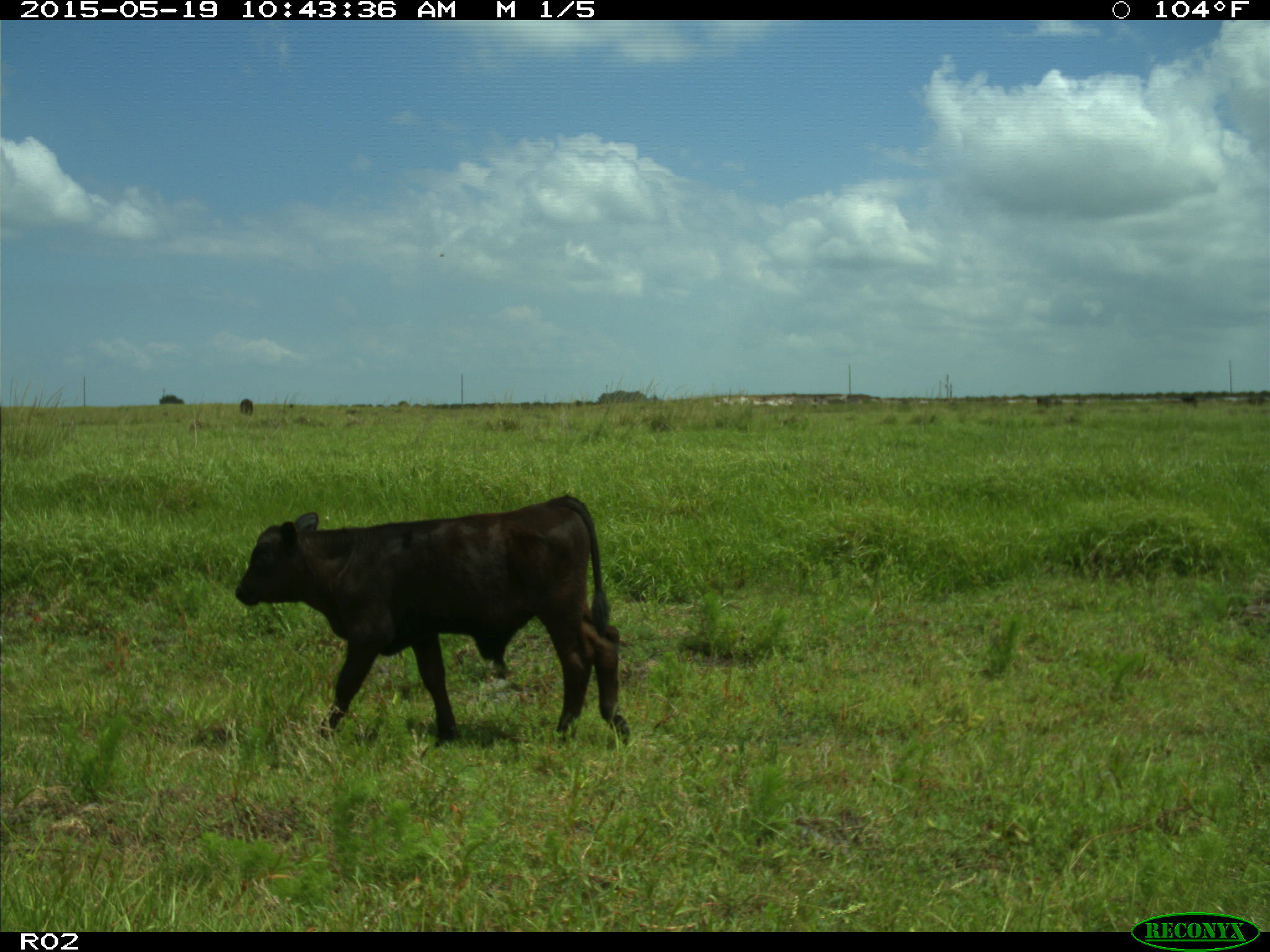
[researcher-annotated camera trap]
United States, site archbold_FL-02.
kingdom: Animalia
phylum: Chordata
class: Mammalia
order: Artiodactyla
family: Bovidae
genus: Bos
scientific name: Bos taurus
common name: domestic cow